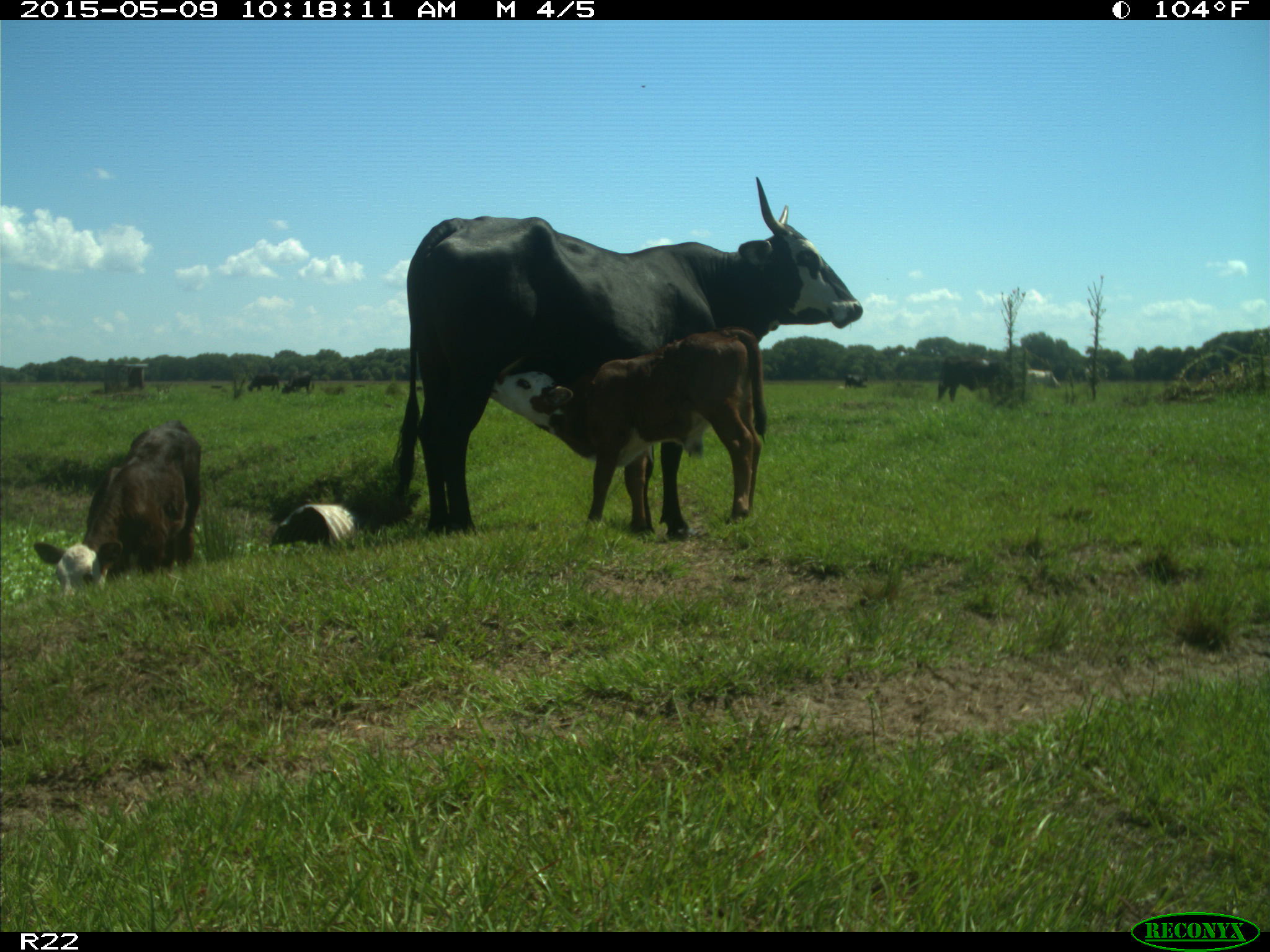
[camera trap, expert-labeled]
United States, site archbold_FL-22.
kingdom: Animalia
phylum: Chordata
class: Mammalia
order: Artiodactyla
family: Bovidae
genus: Bos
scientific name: Bos taurus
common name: domestic cow